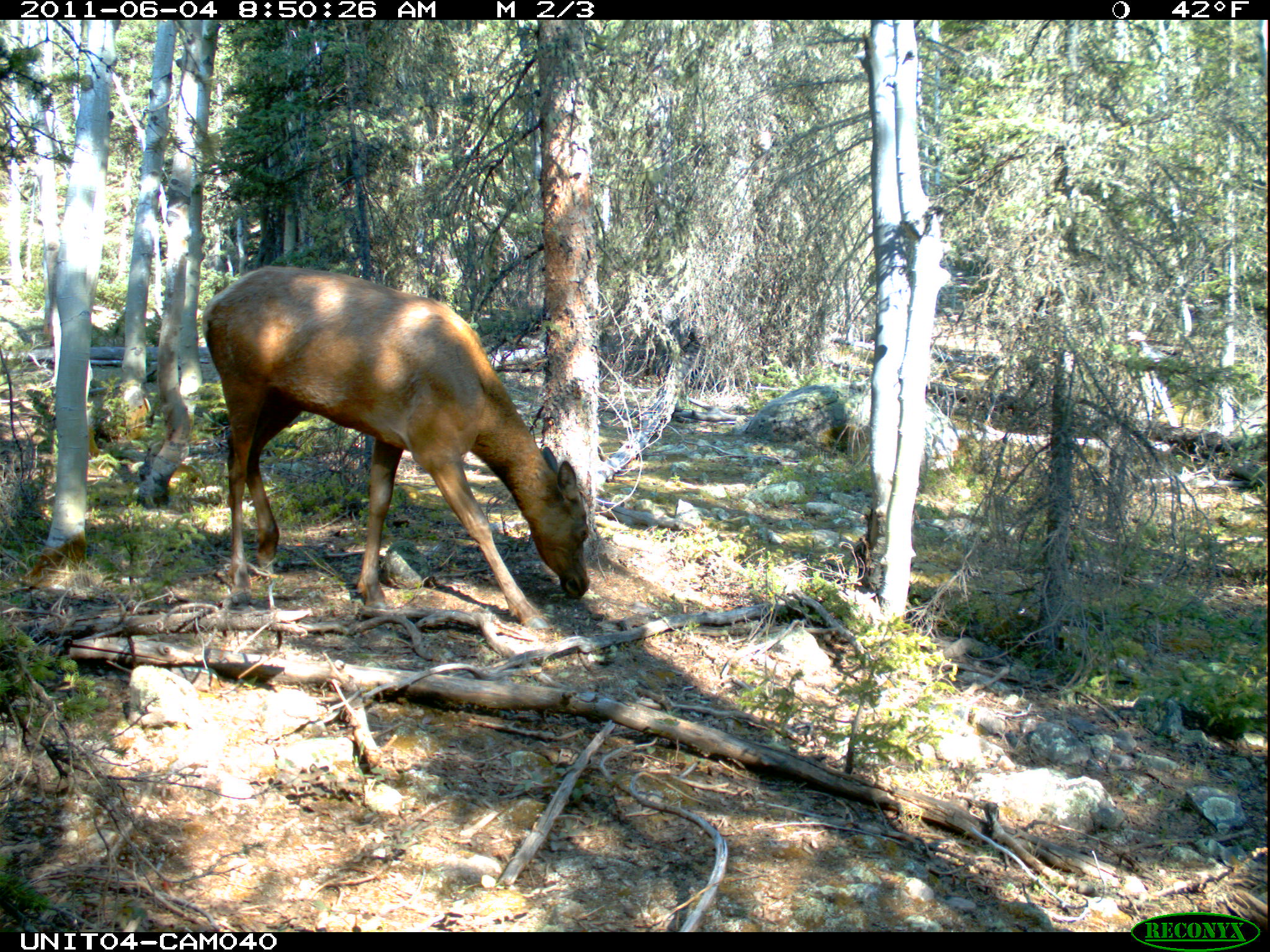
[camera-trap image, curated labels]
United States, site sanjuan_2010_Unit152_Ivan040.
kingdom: Animalia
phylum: Chordata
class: Mammalia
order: Artiodactyla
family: Cervidae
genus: Cervus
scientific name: Cervus elaphus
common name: red deer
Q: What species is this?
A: Cervus elaphus (red deer).